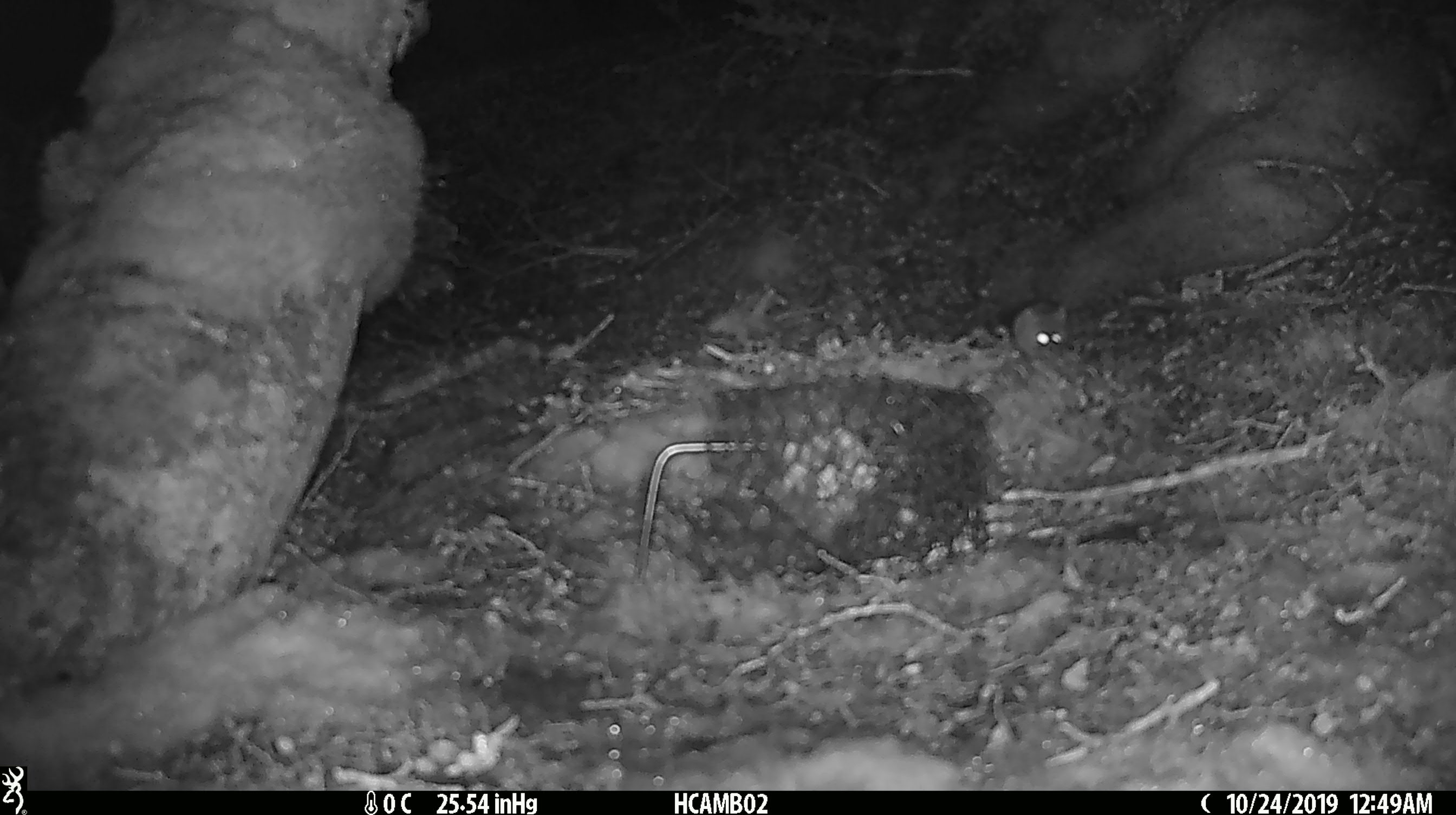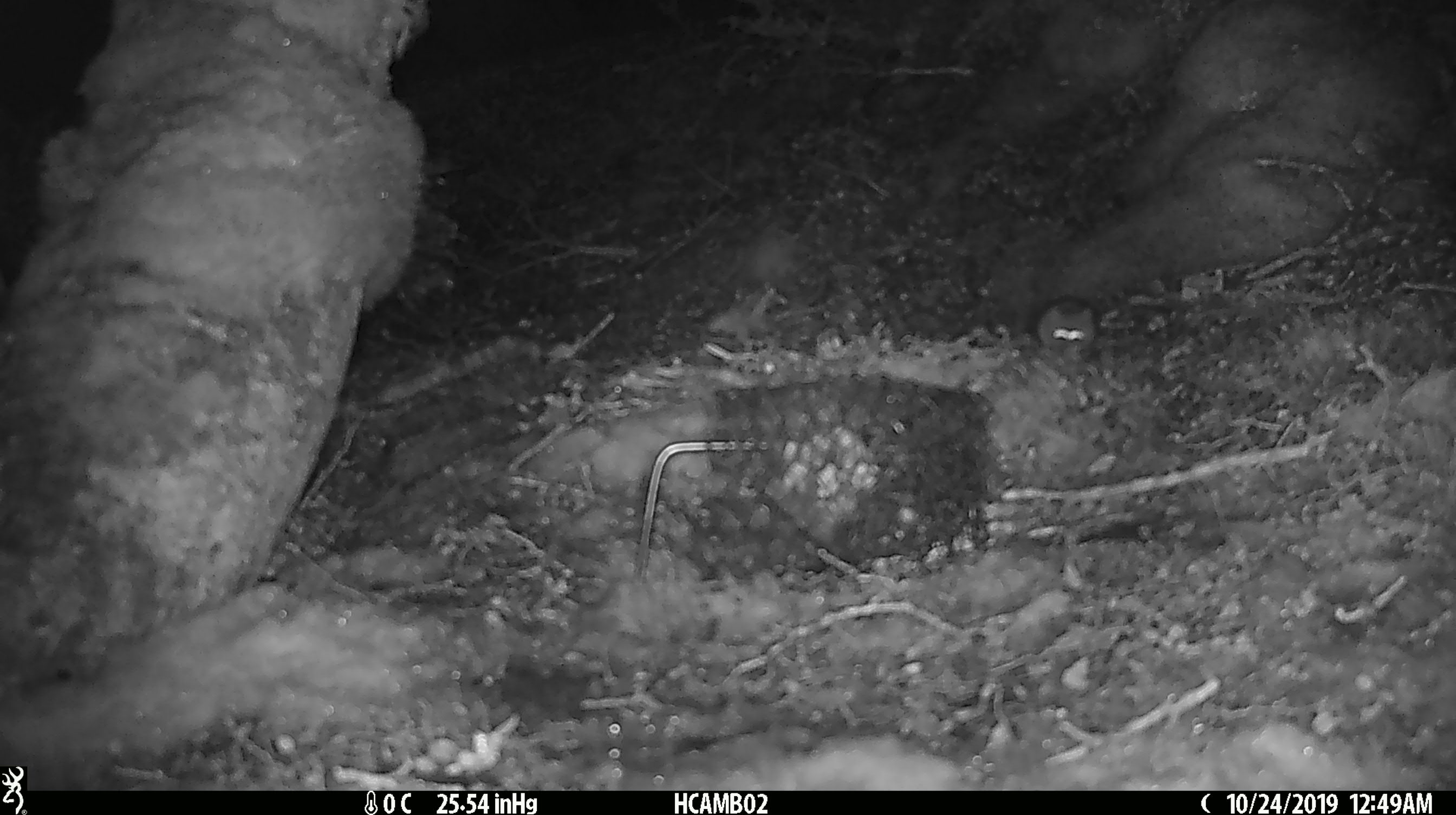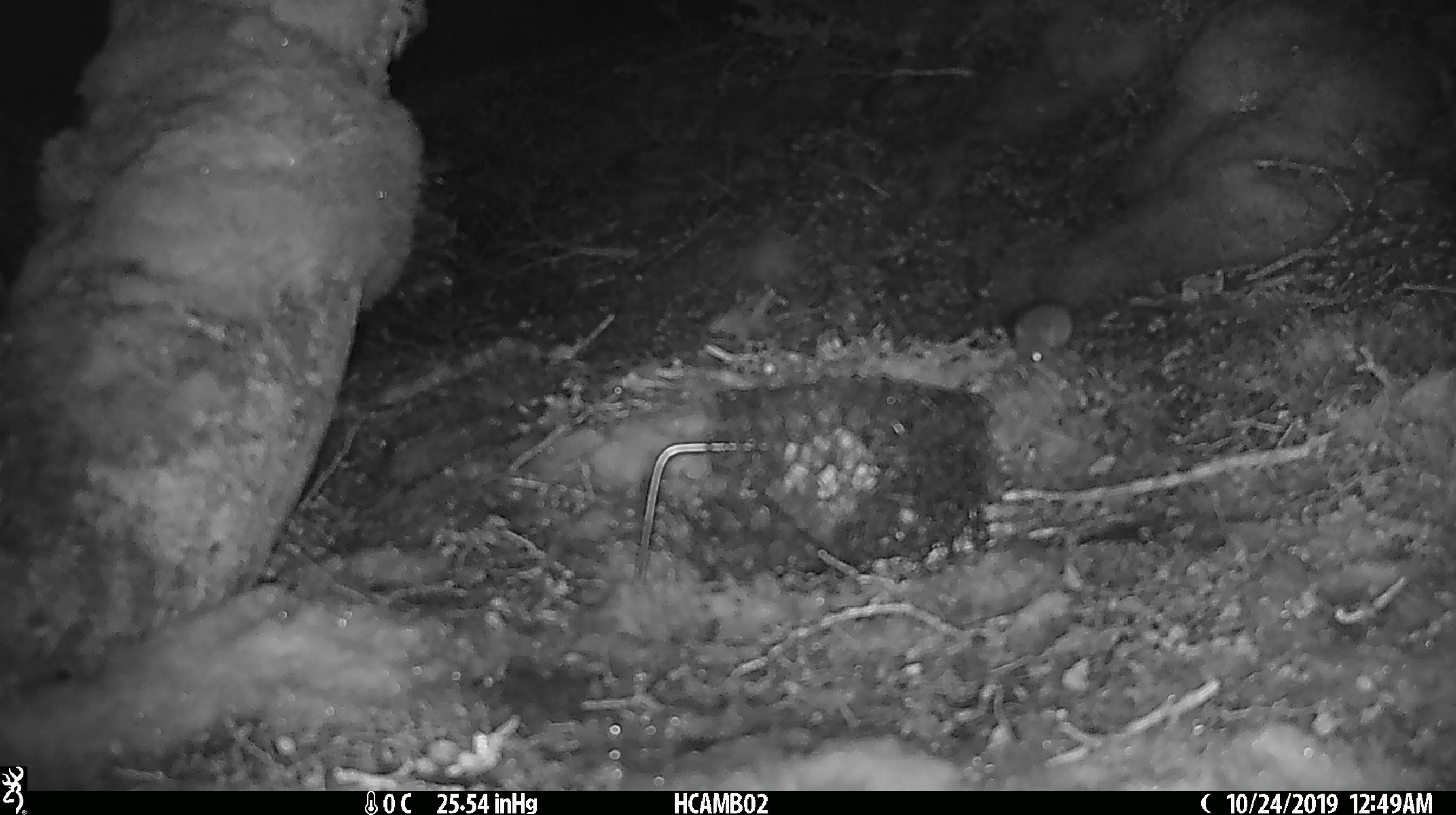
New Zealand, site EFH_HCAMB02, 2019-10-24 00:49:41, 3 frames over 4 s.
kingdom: Animalia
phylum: Chordata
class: Mammalia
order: Rodentia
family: Muridae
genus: Mus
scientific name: Mus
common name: mouse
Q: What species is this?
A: Mouse (Mus).